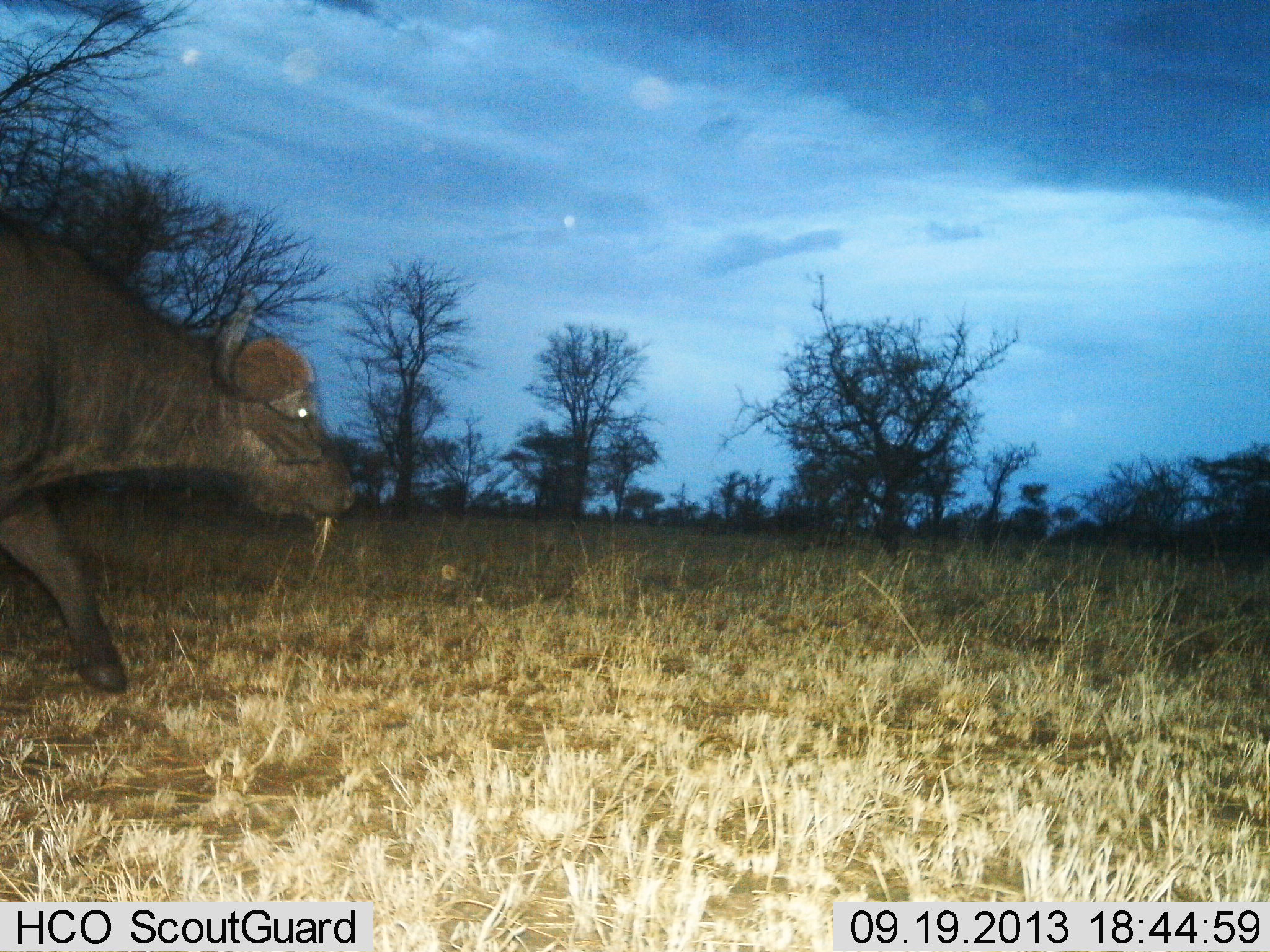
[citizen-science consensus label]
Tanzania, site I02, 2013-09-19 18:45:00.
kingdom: Animalia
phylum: Chordata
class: Mammalia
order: Artiodactyla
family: Bovidae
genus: Syncerus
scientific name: Syncerus caffer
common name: cape buffalo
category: buffalo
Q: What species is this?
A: Buffalo (cape buffalo) (Syncerus caffer).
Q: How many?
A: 1.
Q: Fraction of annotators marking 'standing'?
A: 10%.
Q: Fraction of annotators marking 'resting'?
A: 0%.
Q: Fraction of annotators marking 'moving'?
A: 85%.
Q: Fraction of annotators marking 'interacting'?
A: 0%.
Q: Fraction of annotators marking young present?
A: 0%.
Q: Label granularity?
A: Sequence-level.